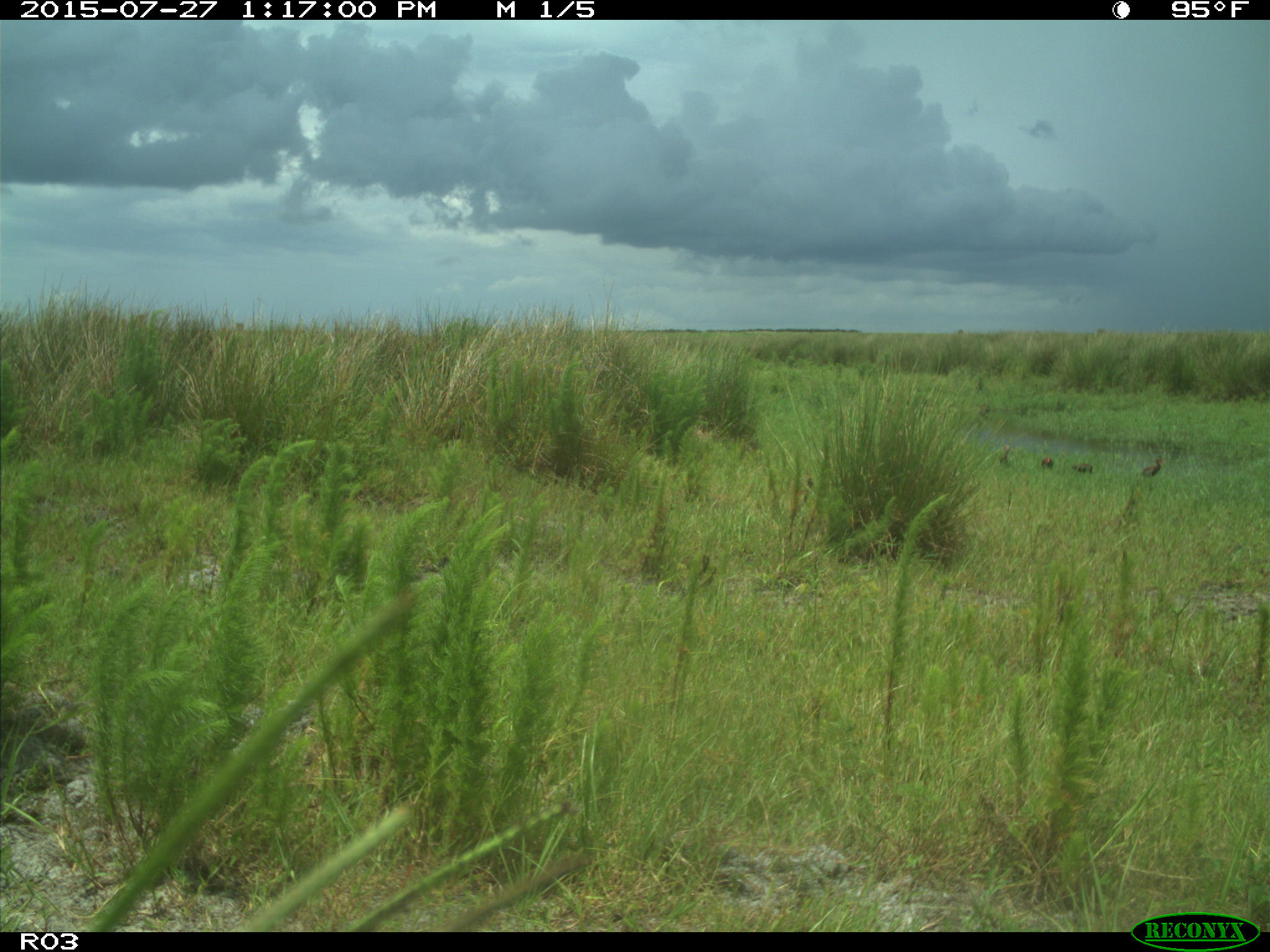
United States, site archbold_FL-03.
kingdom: Animalia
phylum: Chordata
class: Aves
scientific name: Aves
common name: birds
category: unidentified bird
Unidentified bird (birds) (Aves).